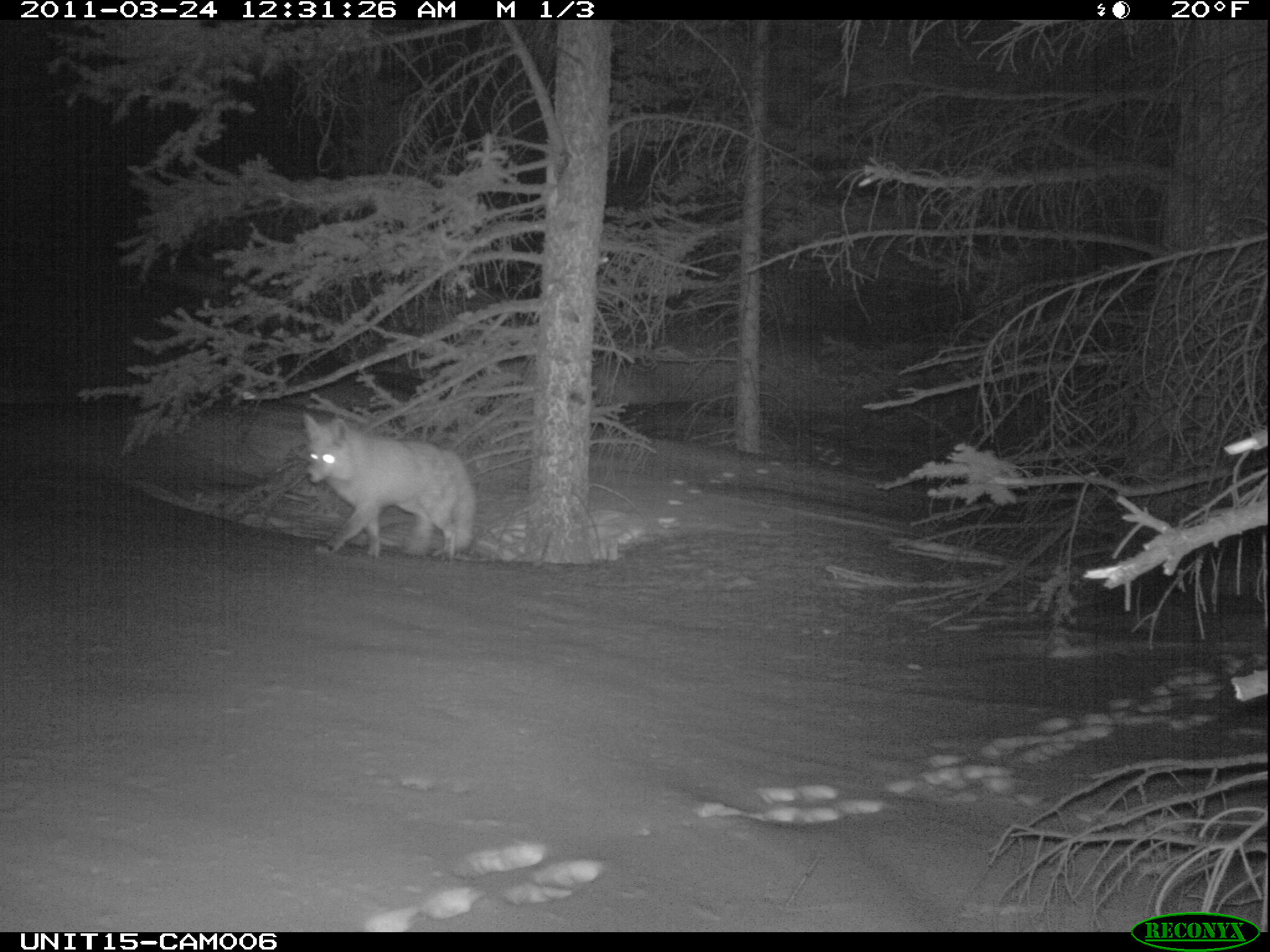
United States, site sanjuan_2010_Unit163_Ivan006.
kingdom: Animalia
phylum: Chordata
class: Mammalia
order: Carnivora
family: Canidae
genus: Canis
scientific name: Canis latrans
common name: coyote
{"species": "Canis latrans (coyote)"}